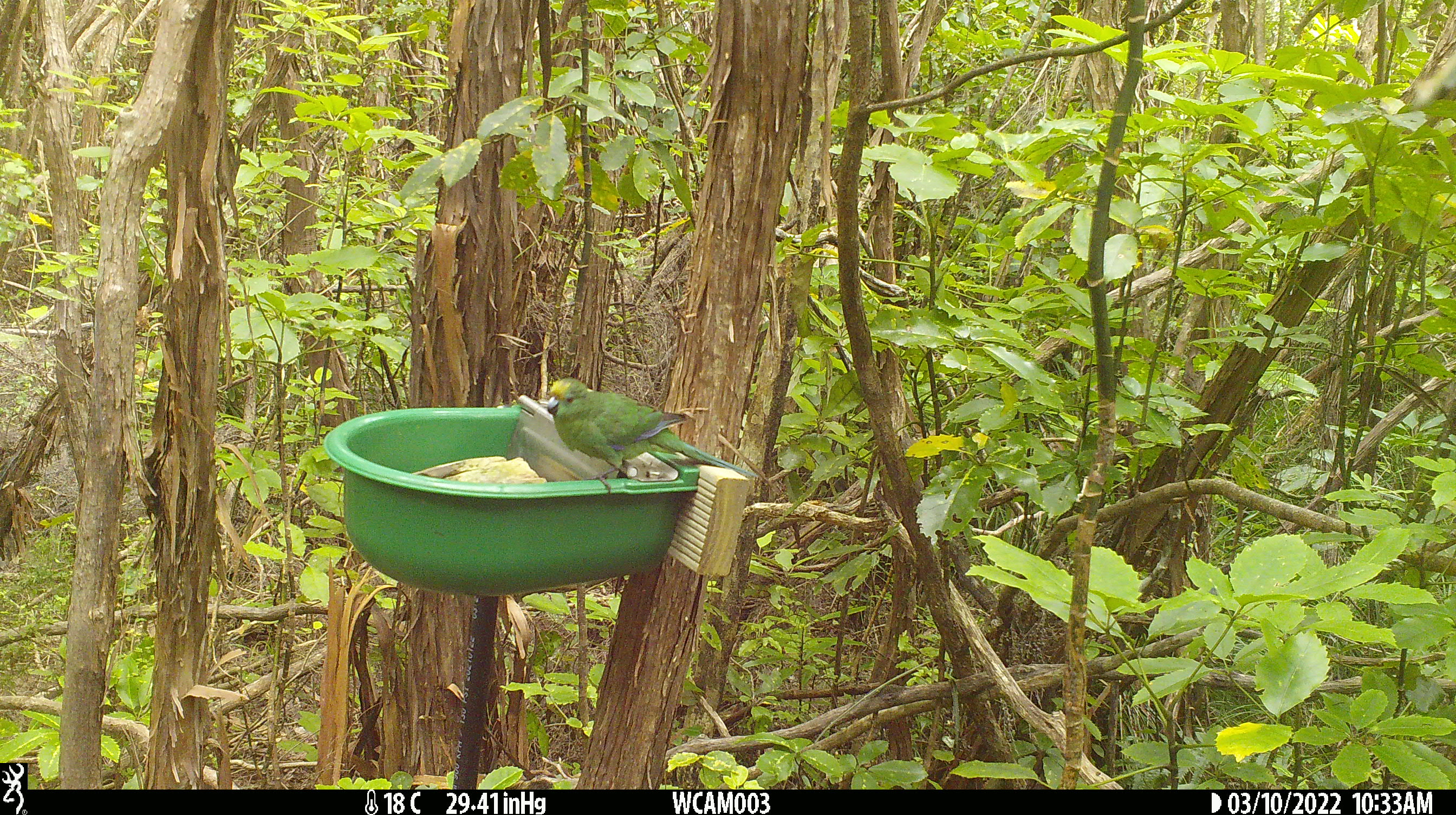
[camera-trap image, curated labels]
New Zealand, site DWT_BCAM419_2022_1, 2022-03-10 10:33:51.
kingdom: Animalia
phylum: Chordata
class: Aves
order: Psittaciformes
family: Psittaculidae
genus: Cyanoramphus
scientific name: Cyanoramphus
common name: parakeet